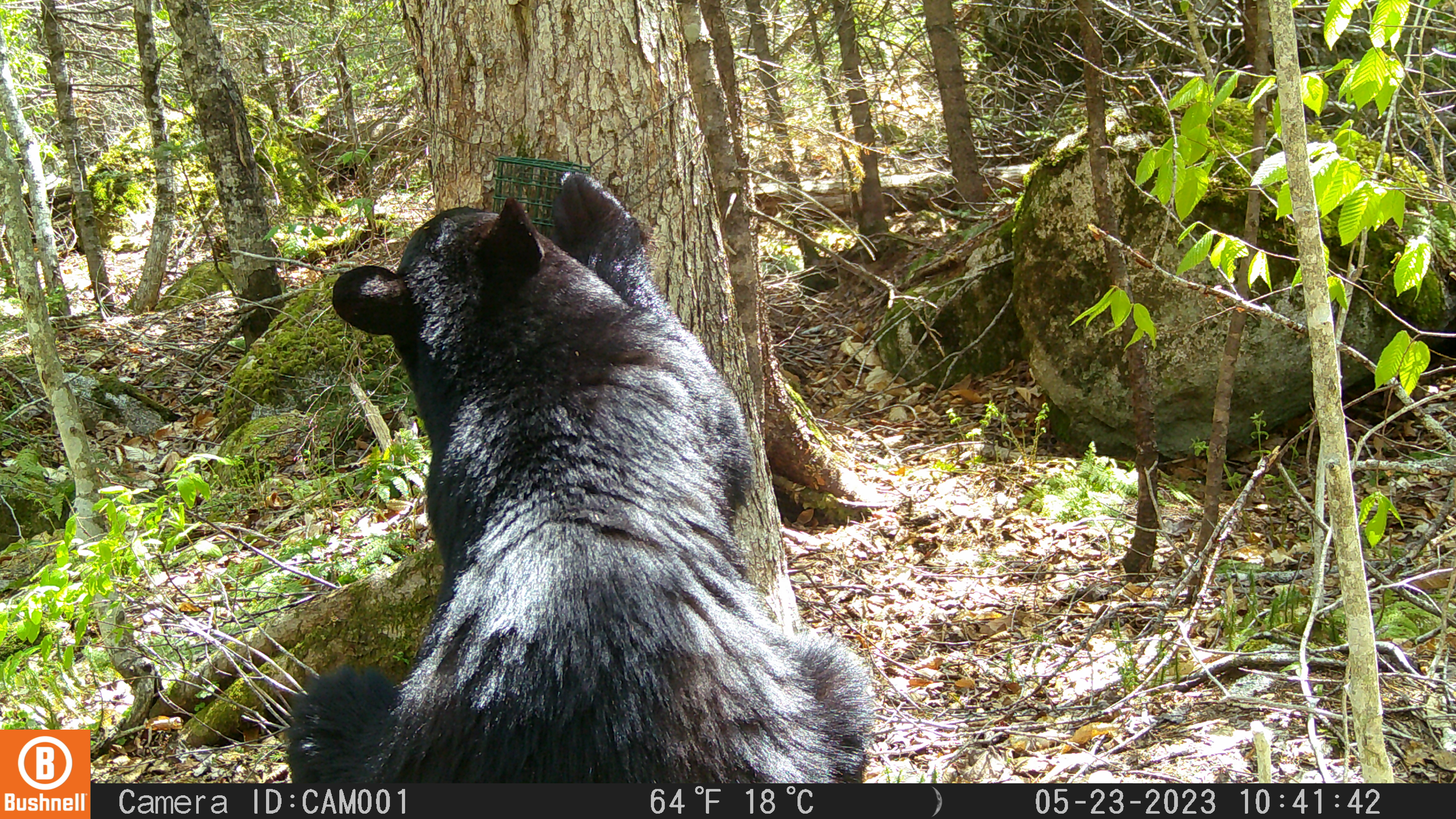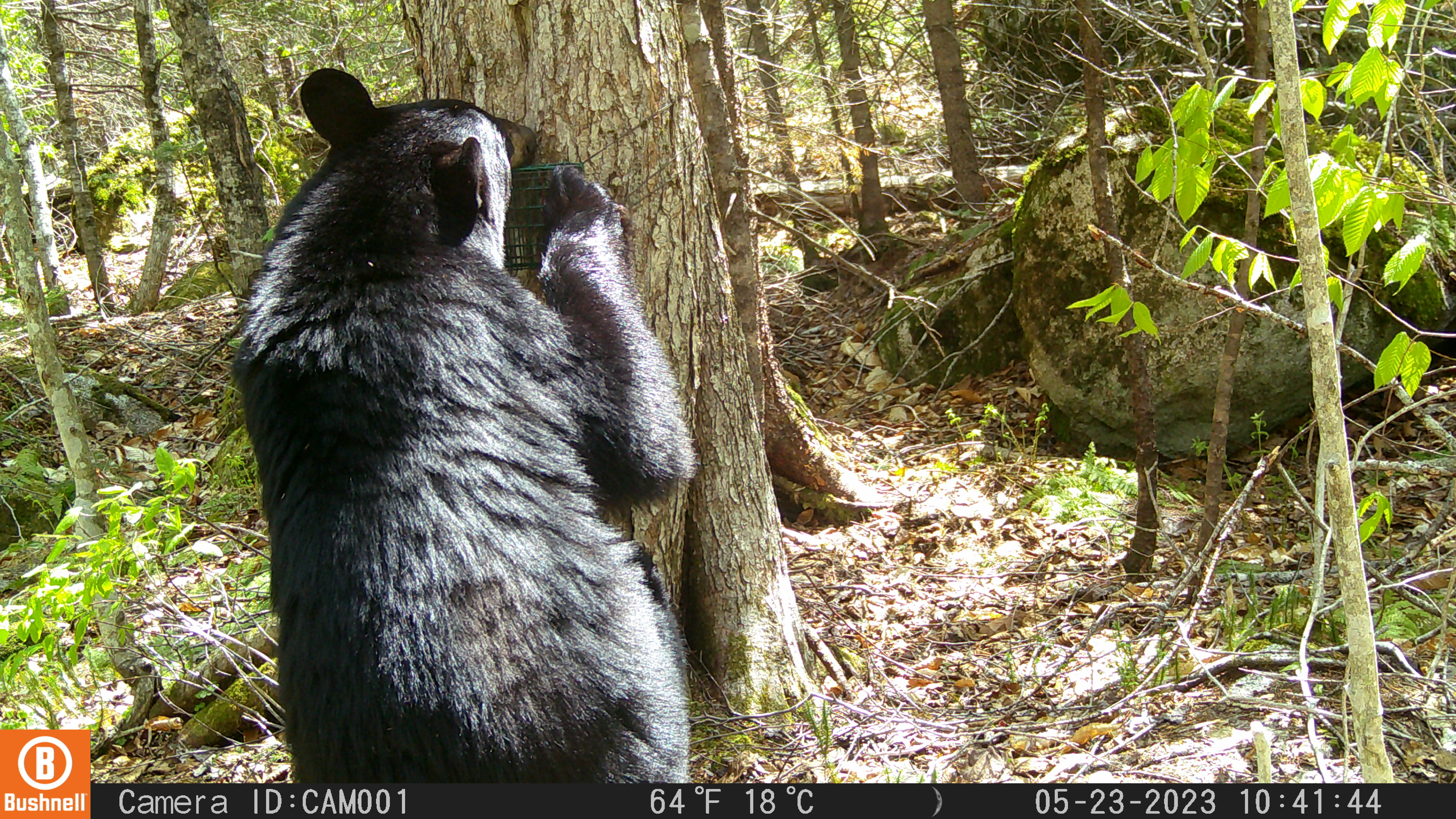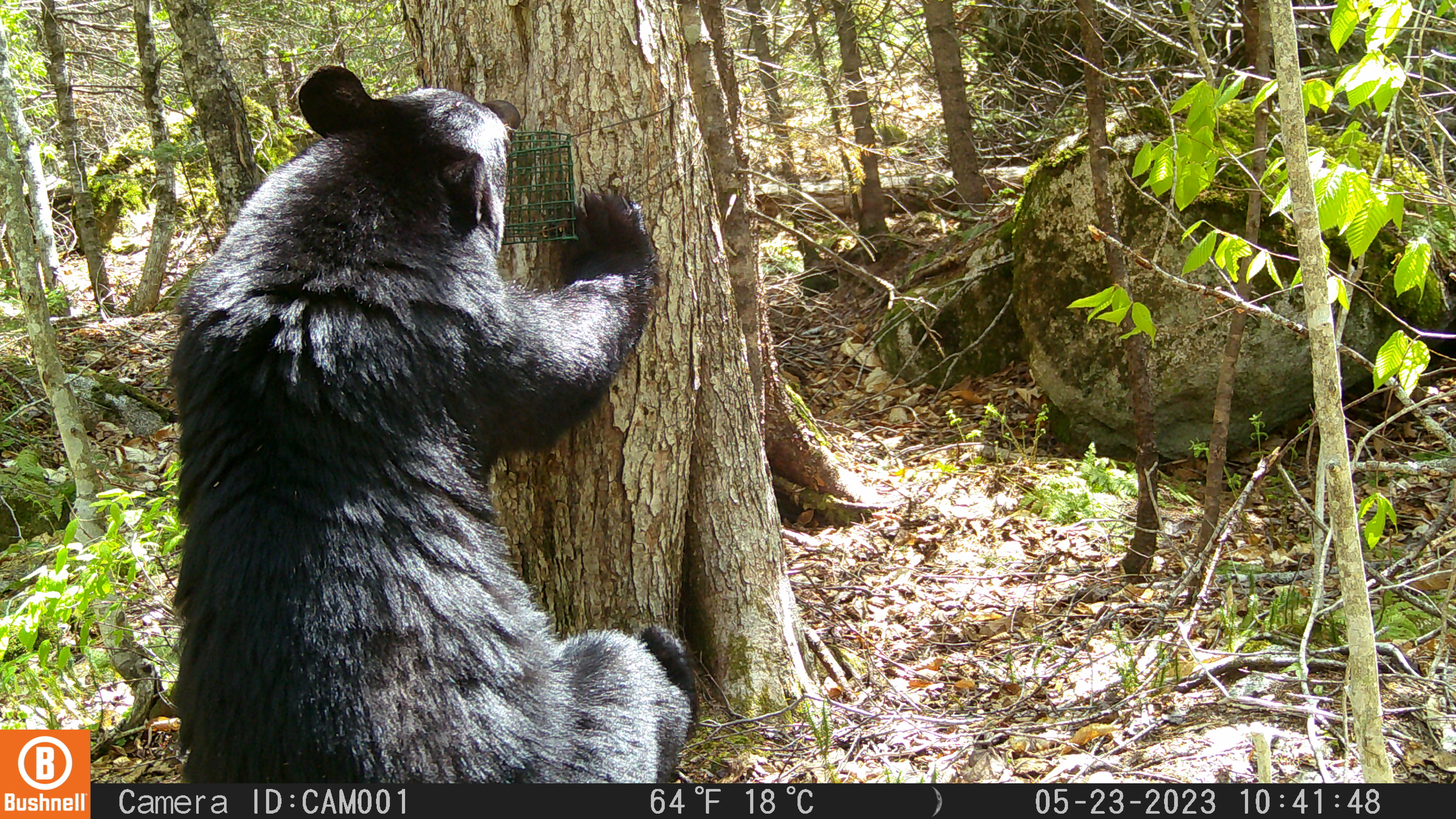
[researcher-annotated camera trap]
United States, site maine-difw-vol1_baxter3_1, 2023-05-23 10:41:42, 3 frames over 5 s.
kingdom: Animalia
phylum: Chordata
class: Mammalia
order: Carnivora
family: Ursidae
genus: Ursus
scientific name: Ursus americanus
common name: black bear